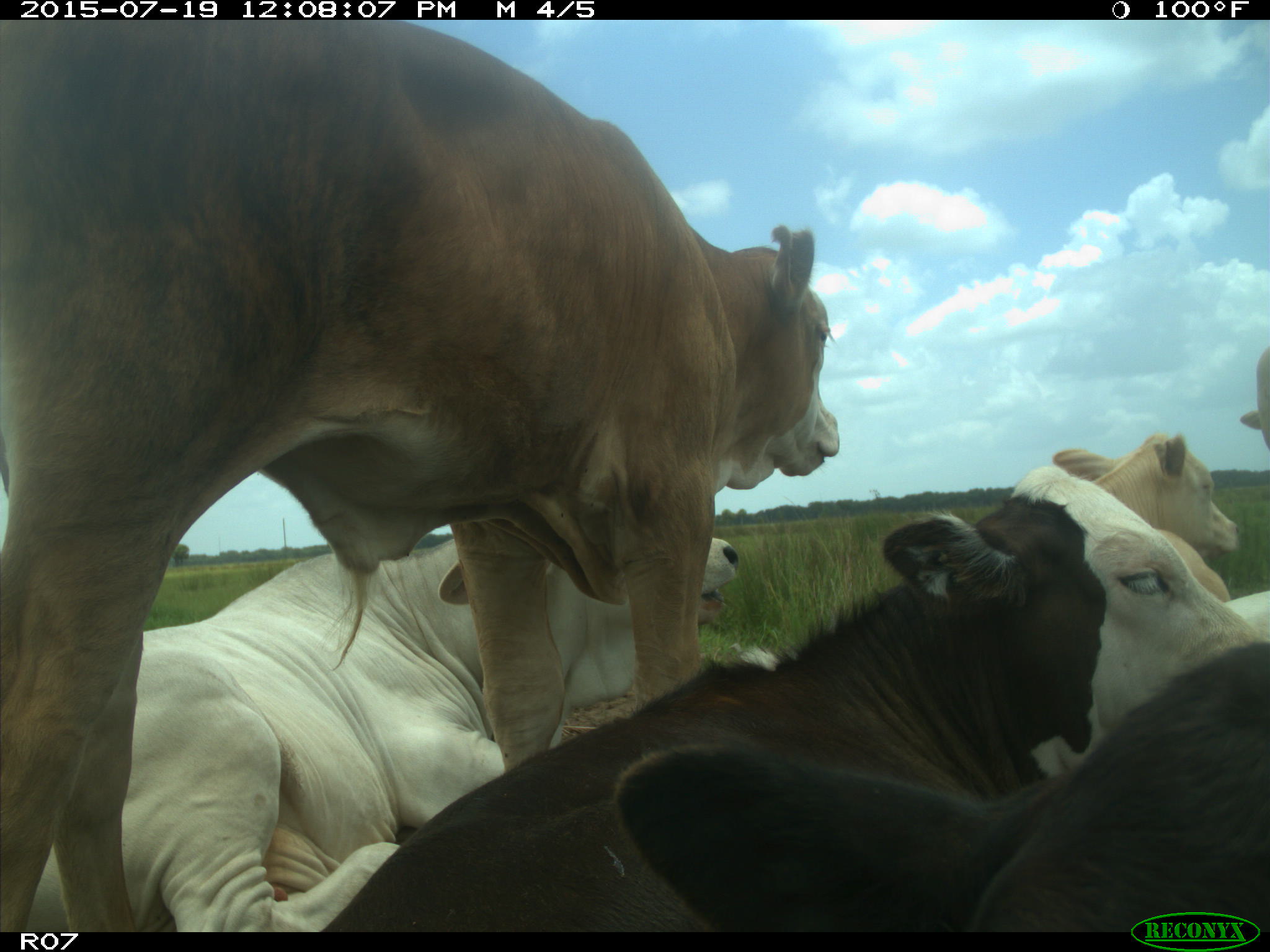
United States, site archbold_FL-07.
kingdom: Animalia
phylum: Chordata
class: Mammalia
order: Artiodactyla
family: Bovidae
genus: Bos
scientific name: Bos taurus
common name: domestic cow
Bos taurus (domestic cow).